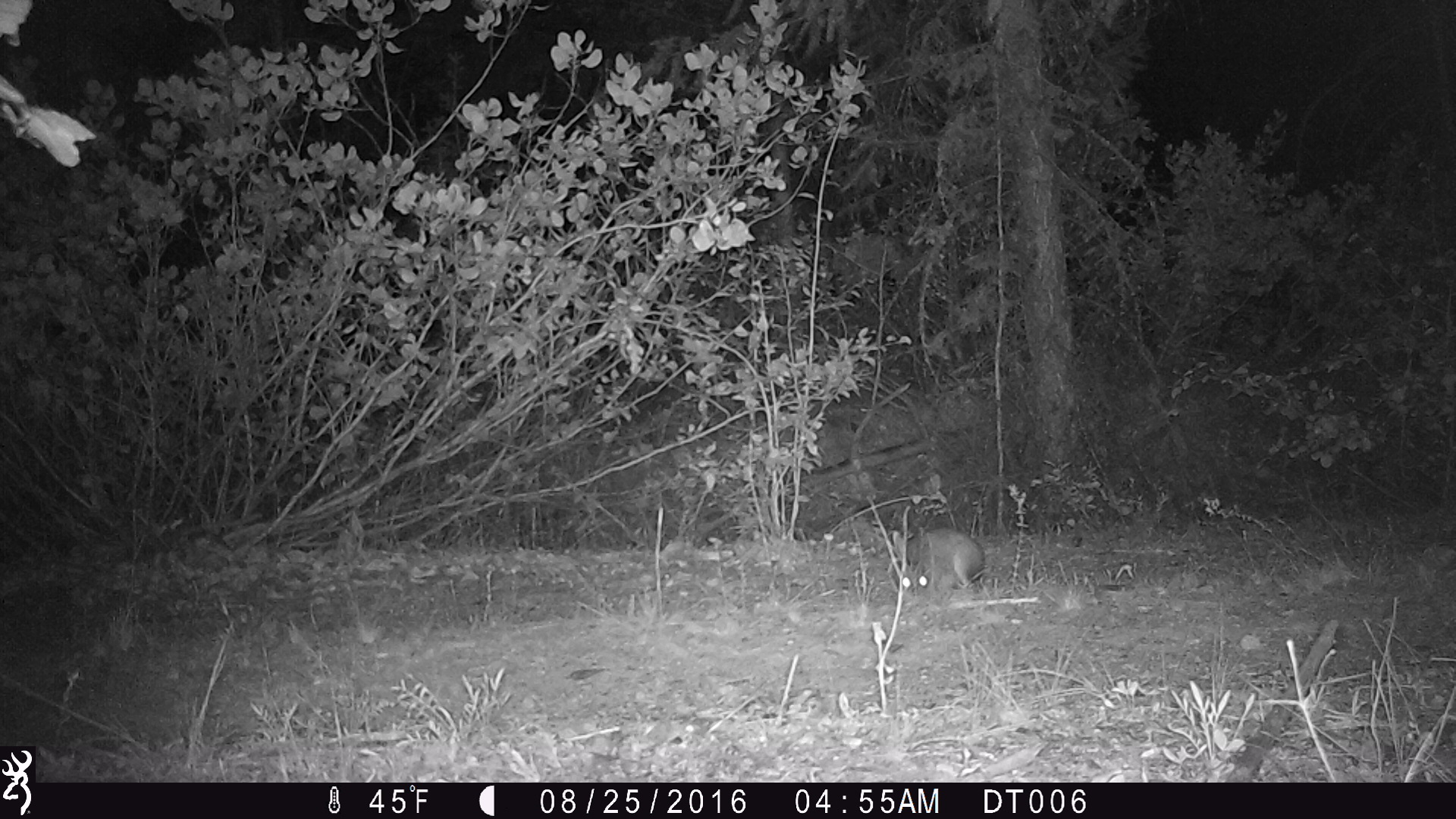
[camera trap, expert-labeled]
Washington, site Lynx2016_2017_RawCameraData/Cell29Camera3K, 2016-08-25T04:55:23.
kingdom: Animalia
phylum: Chordata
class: Mammalia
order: Lagomorpha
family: Leporidae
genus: Lepus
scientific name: Lepus americanus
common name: snowshoe hare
Lepus americanus (snowshoe hare). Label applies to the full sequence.